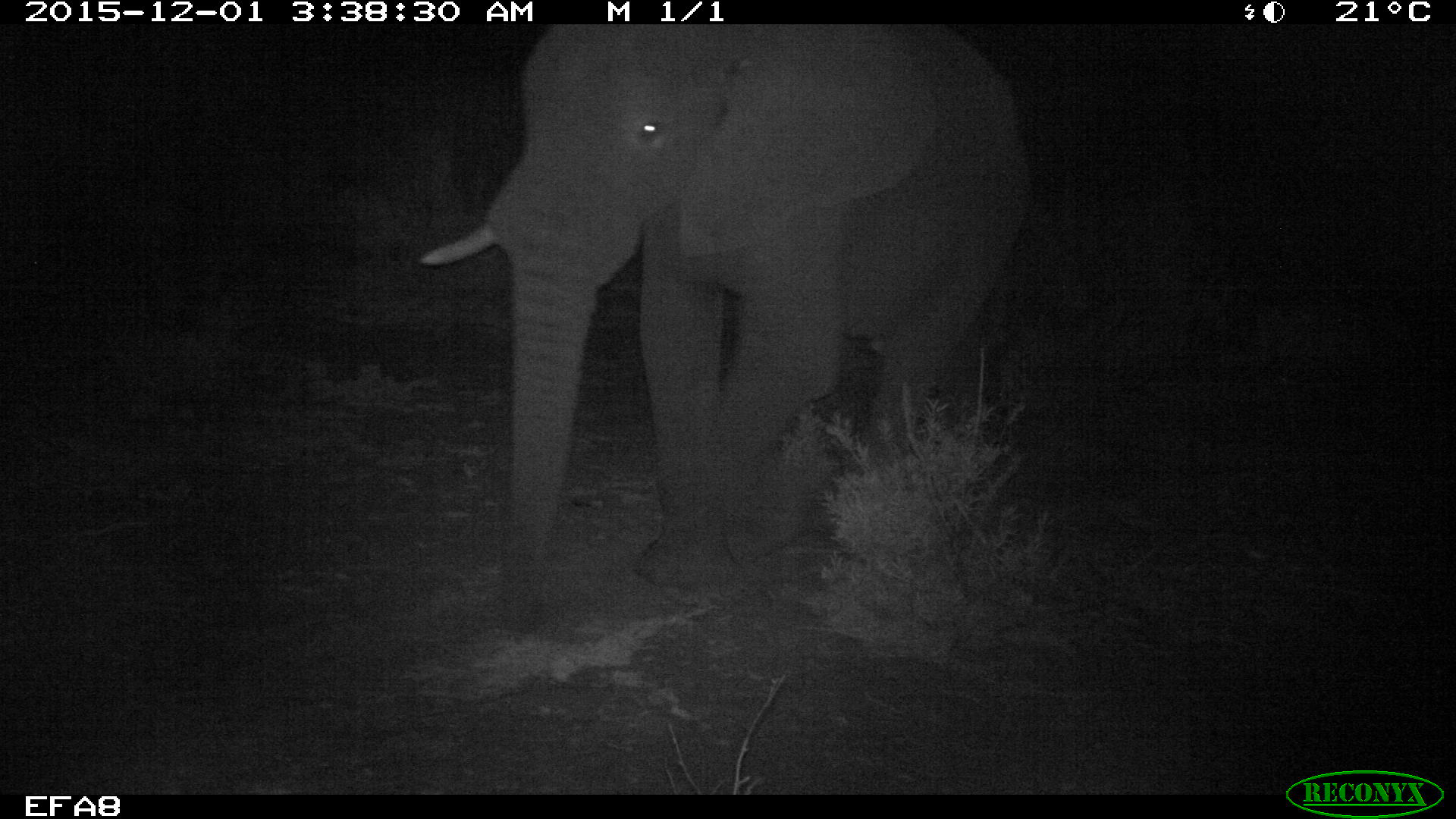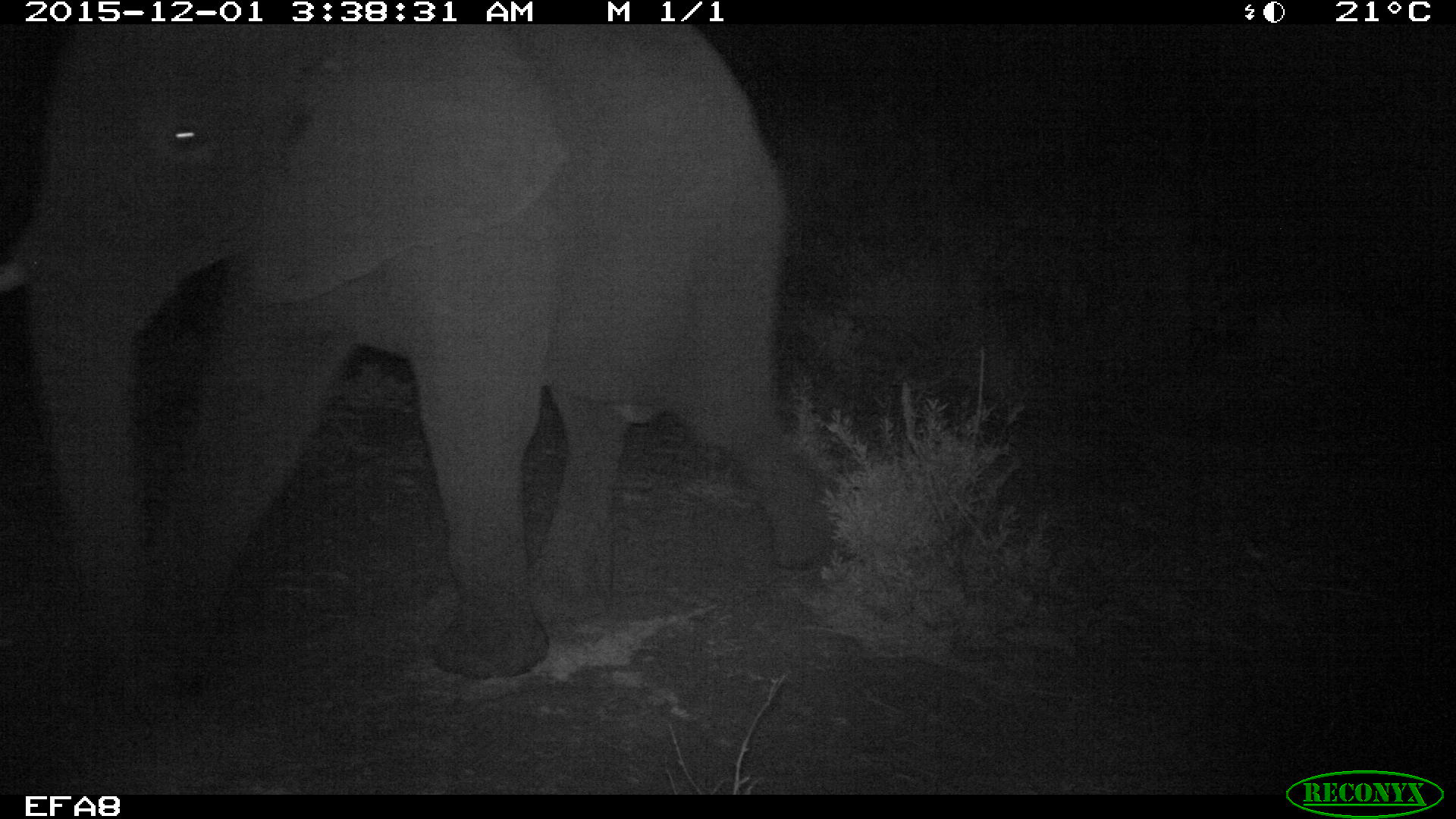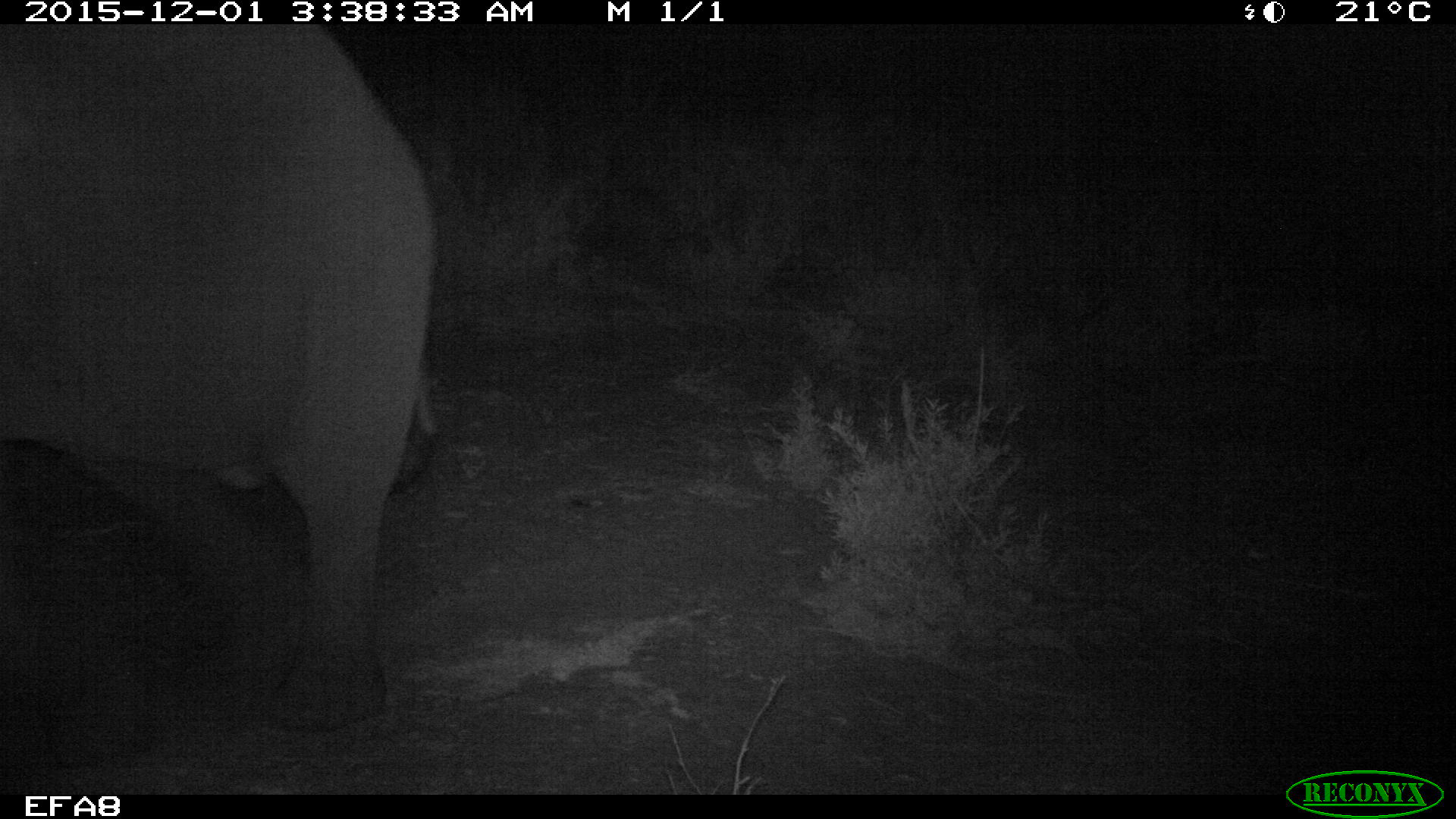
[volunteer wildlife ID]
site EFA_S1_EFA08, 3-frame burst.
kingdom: Animalia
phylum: Chordata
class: Mammalia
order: Proboscidea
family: Elephantidae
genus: Loxodonta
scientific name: Loxodonta africana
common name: african bush elephant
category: elephant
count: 1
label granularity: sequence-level